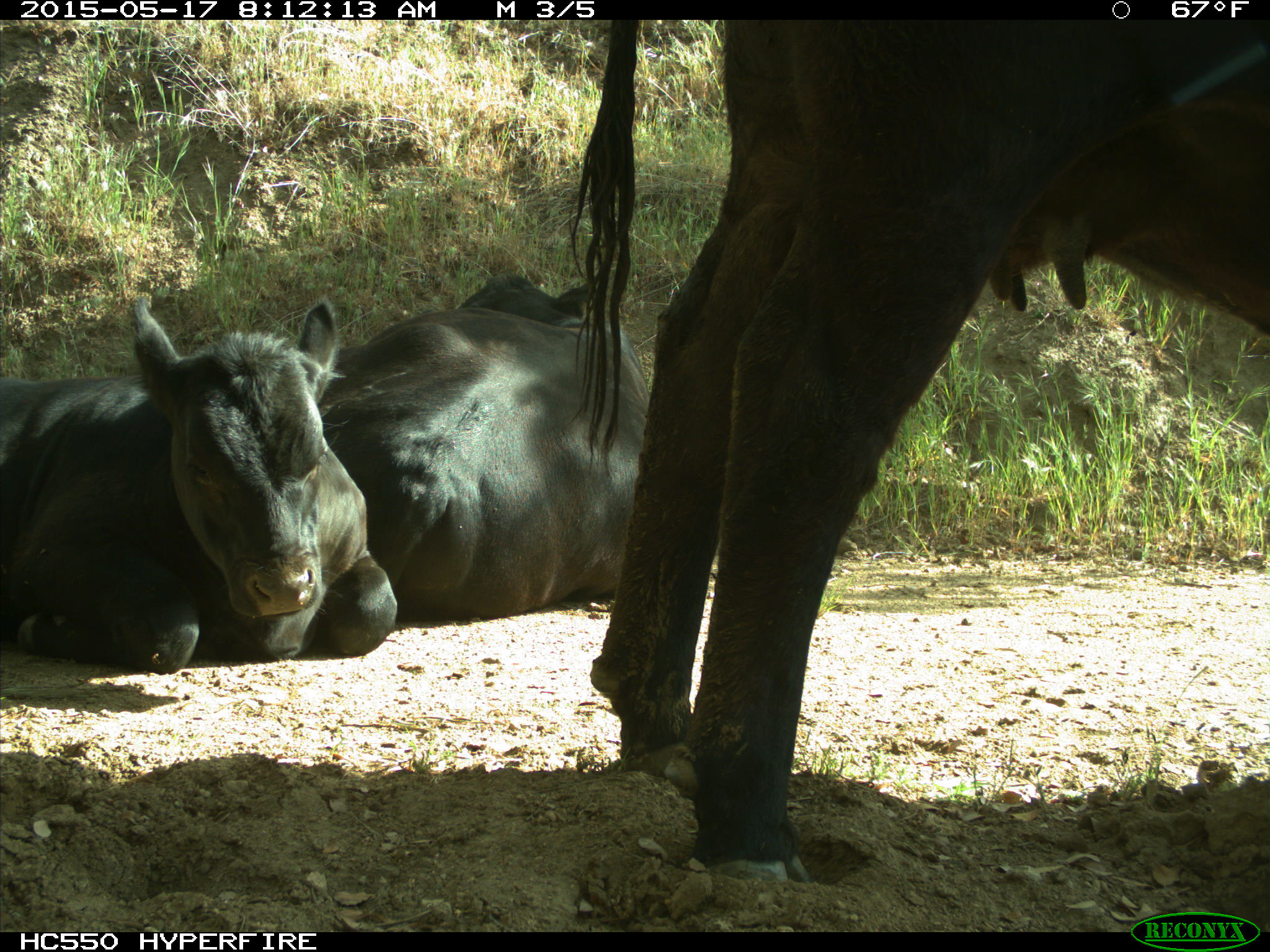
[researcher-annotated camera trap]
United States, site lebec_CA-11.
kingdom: Animalia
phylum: Chordata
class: Mammalia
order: Artiodactyla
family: Bovidae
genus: Bos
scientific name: Bos taurus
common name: domestic cow